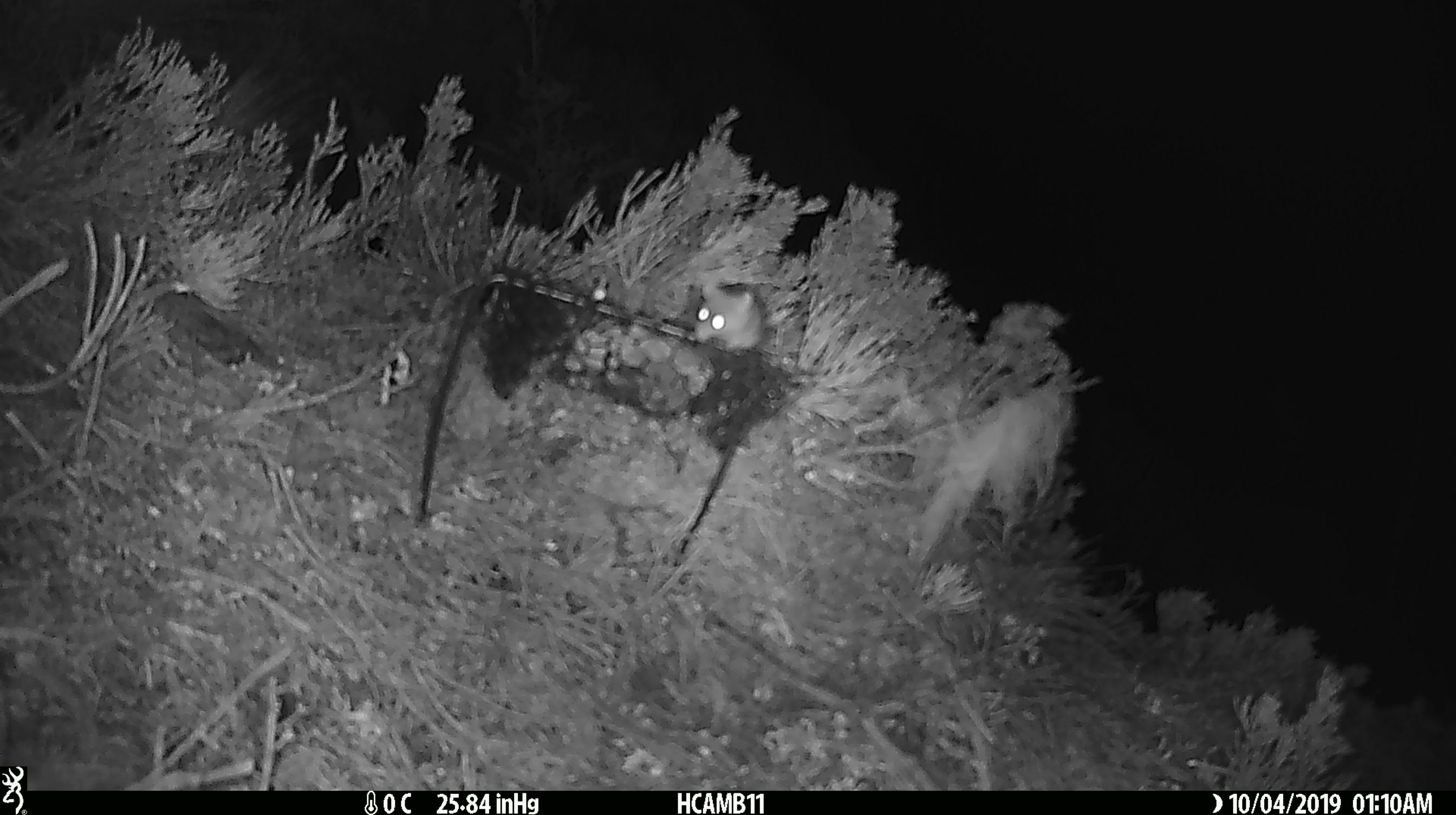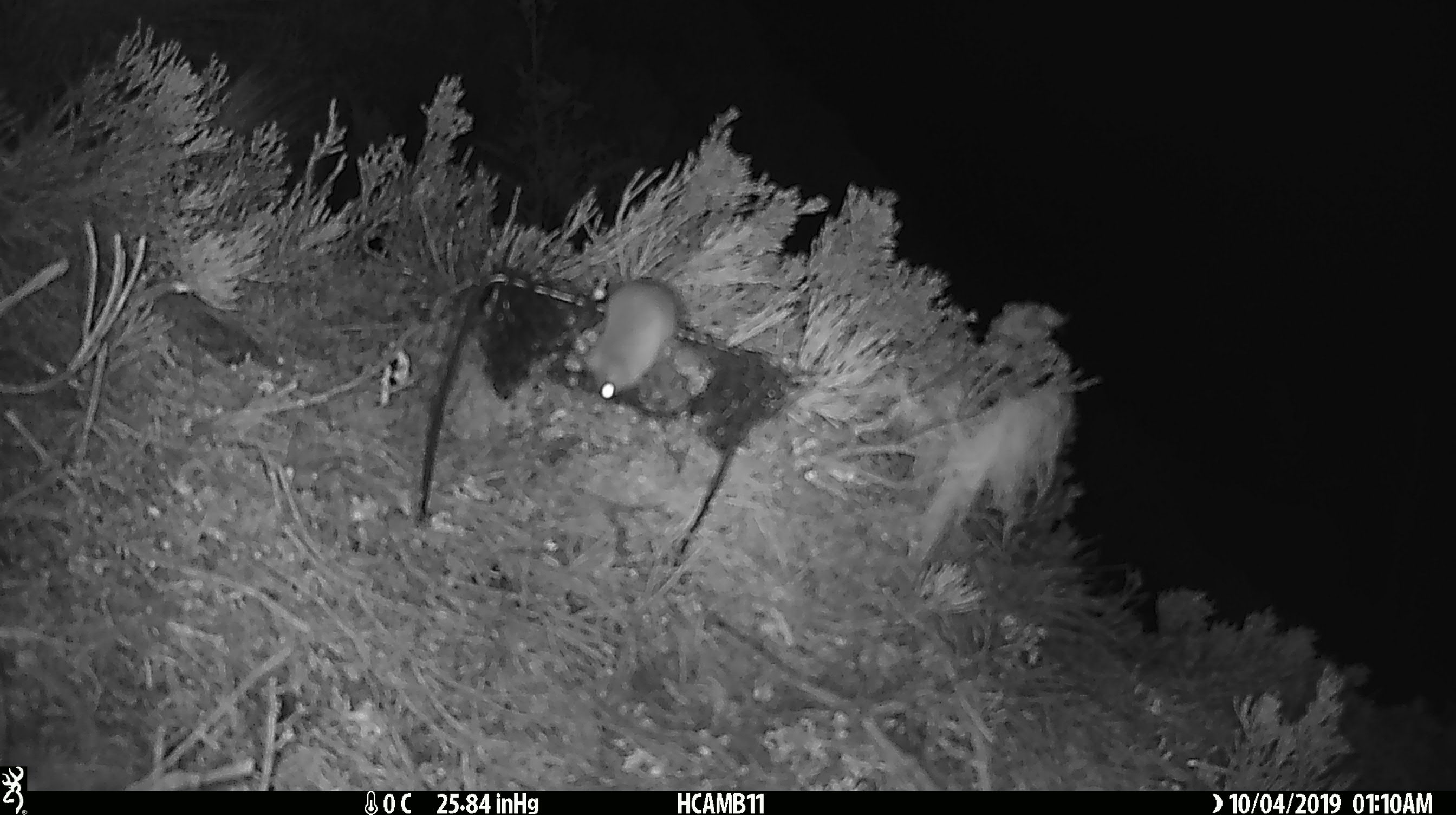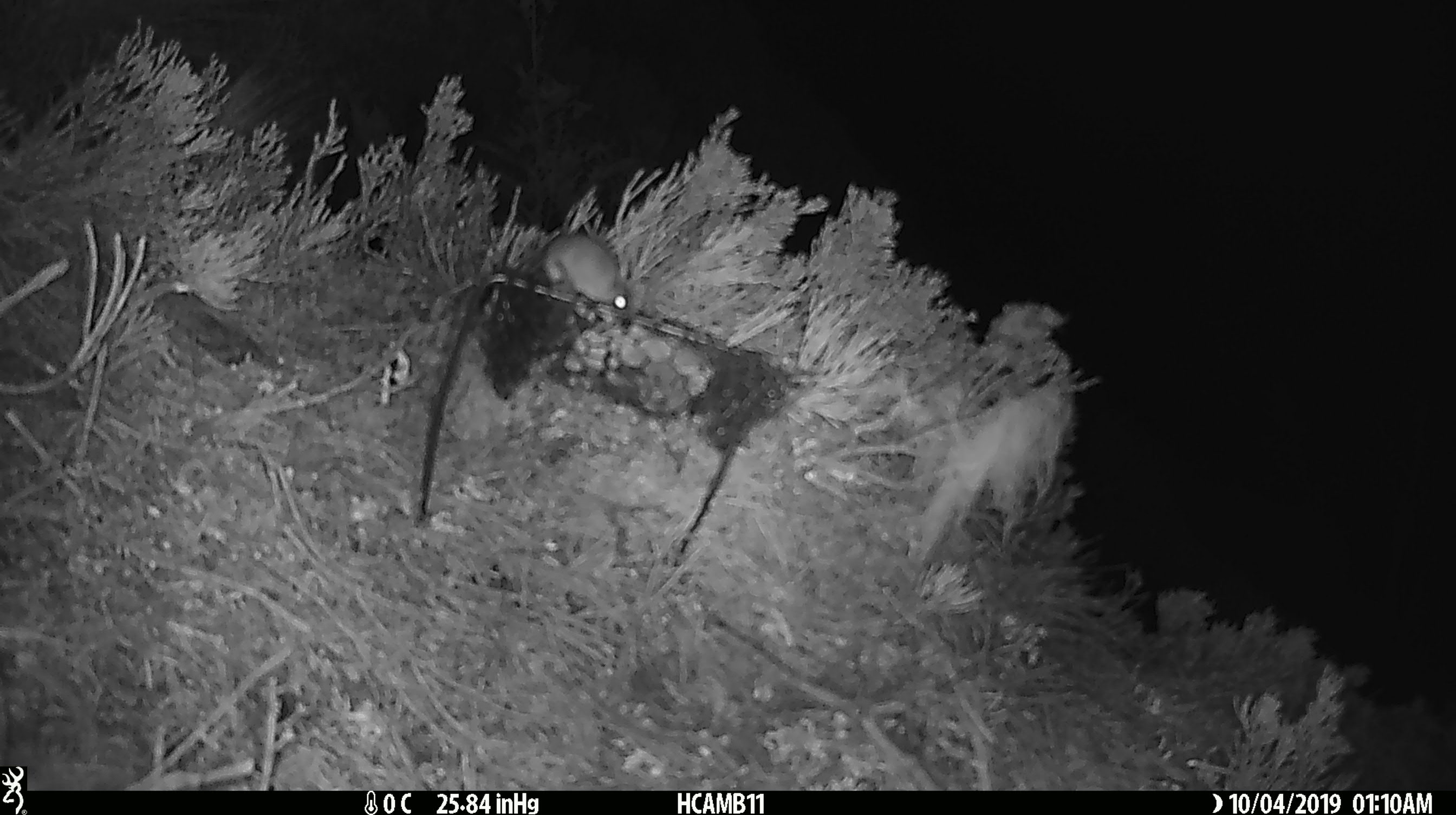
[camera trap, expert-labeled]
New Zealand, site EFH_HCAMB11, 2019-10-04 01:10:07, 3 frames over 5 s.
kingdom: Animalia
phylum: Chordata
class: Mammalia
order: Rodentia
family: Muridae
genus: Mus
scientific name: Mus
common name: mouse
Mouse (Mus).